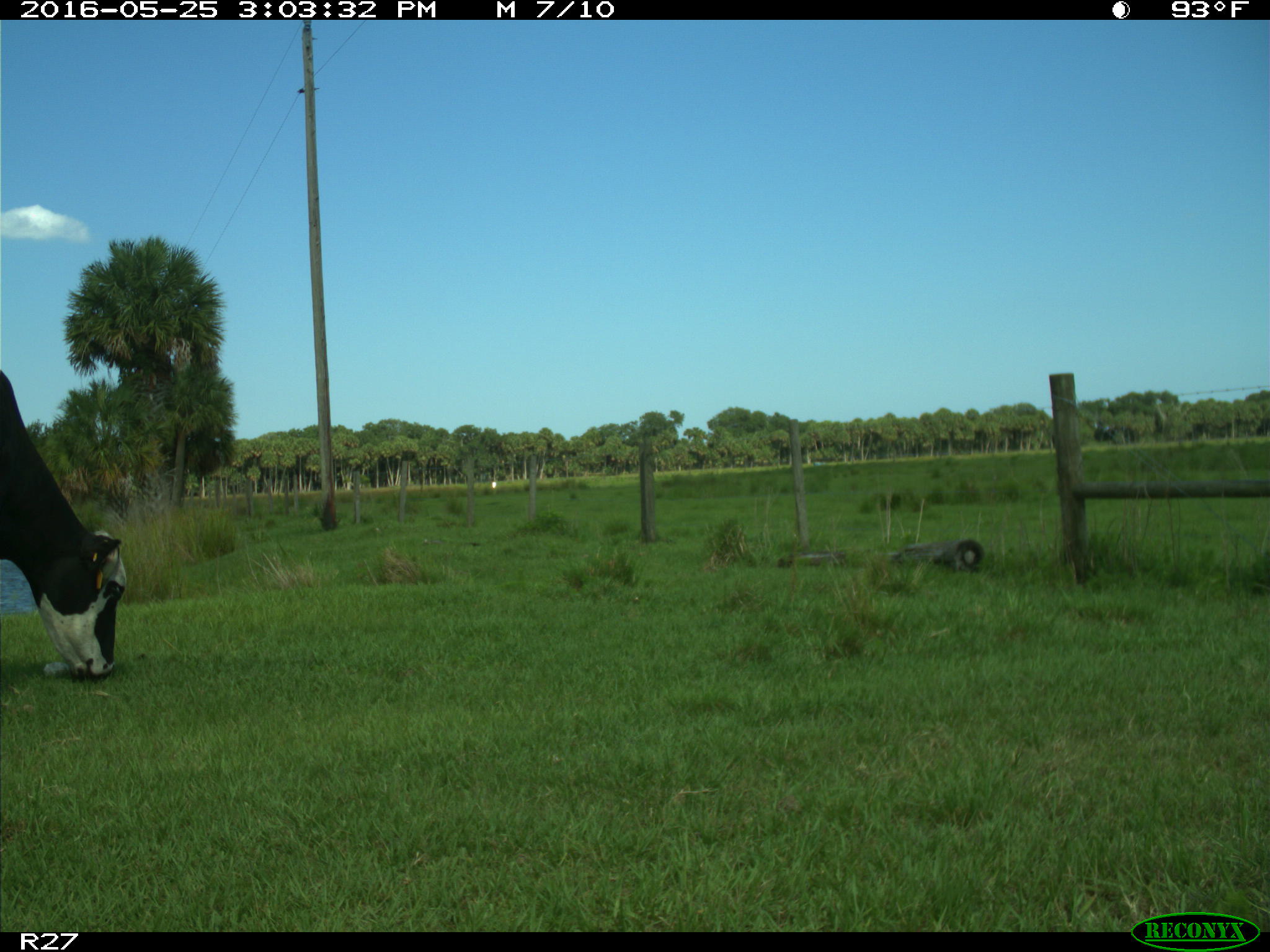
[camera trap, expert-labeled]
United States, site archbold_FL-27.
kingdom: Animalia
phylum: Chordata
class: Mammalia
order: Artiodactyla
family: Bovidae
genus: Bos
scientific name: Bos taurus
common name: domestic cow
Bos taurus (domestic cow).